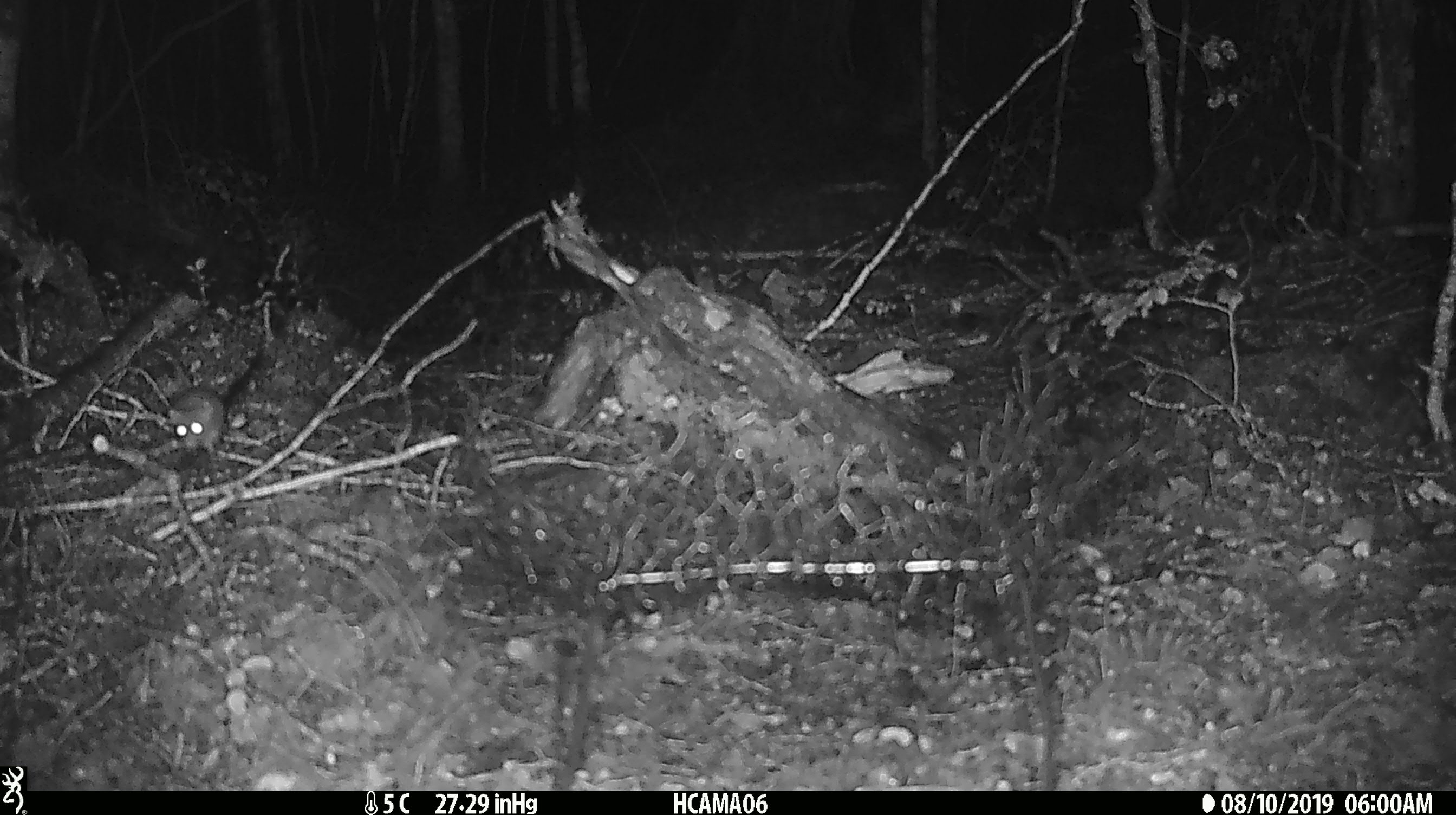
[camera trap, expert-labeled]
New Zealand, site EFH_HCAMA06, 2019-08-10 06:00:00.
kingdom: Animalia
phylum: Chordata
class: Mammalia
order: Rodentia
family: Muridae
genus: Mus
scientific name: Mus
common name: mouse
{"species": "mouse (Mus)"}